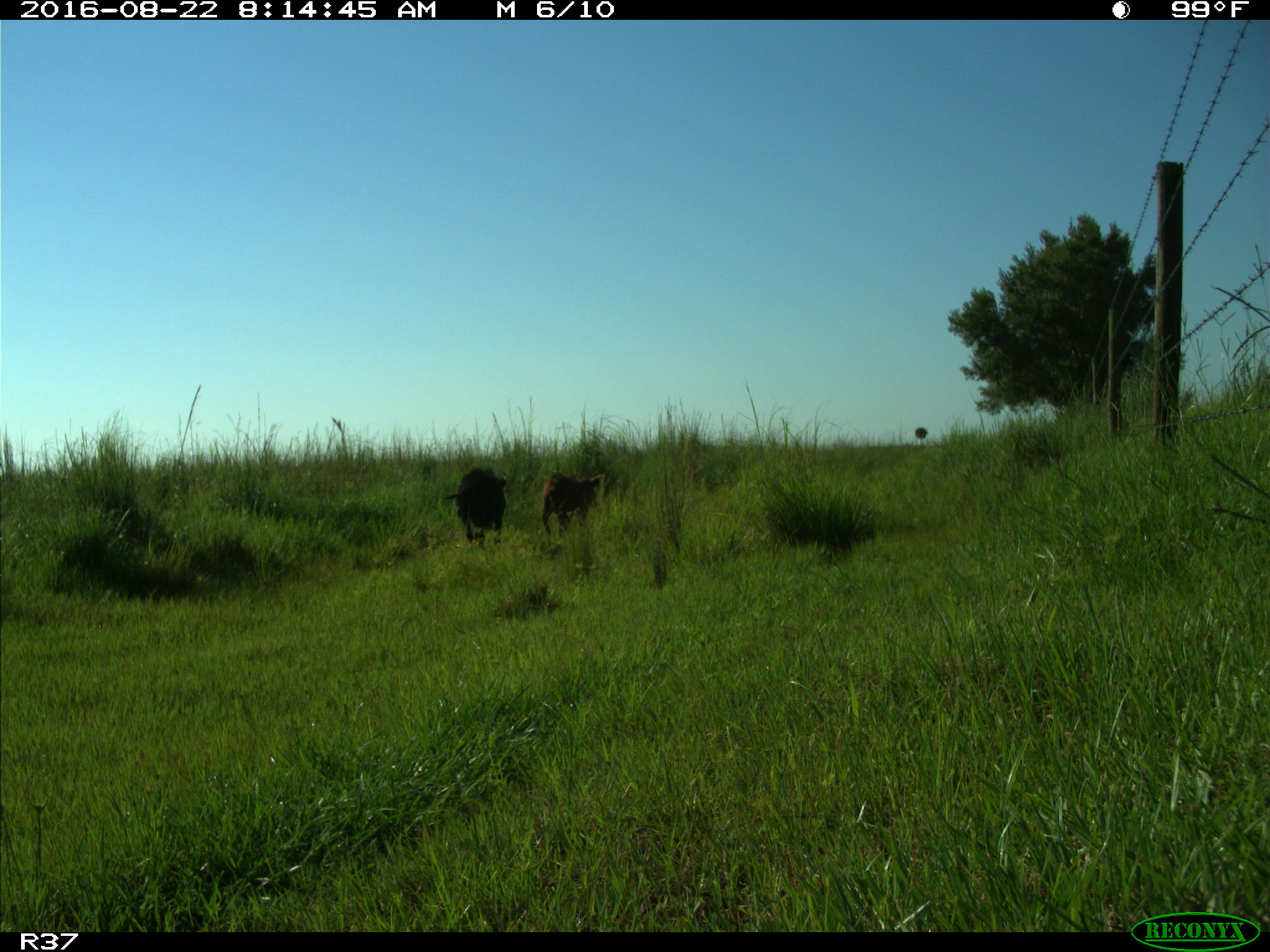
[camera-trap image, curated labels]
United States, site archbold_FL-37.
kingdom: Animalia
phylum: Chordata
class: Mammalia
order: Artiodactyla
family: Suidae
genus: Sus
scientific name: Sus scrofa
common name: wild boar